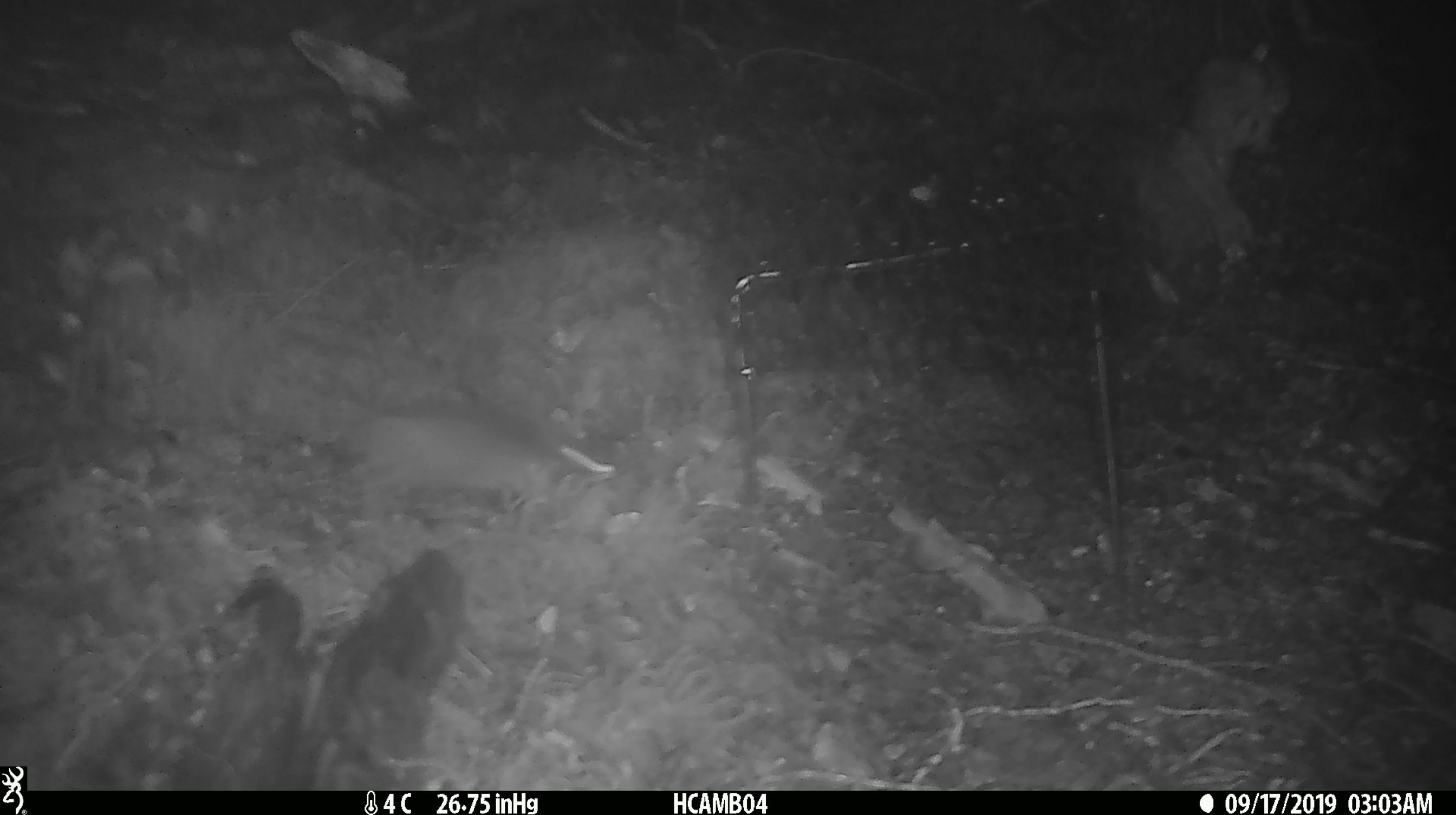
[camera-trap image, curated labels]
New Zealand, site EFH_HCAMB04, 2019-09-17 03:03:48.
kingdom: Animalia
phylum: Chordata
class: Mammalia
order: Rodentia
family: Muridae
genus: Mus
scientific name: Mus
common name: mouse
Mouse (Mus).